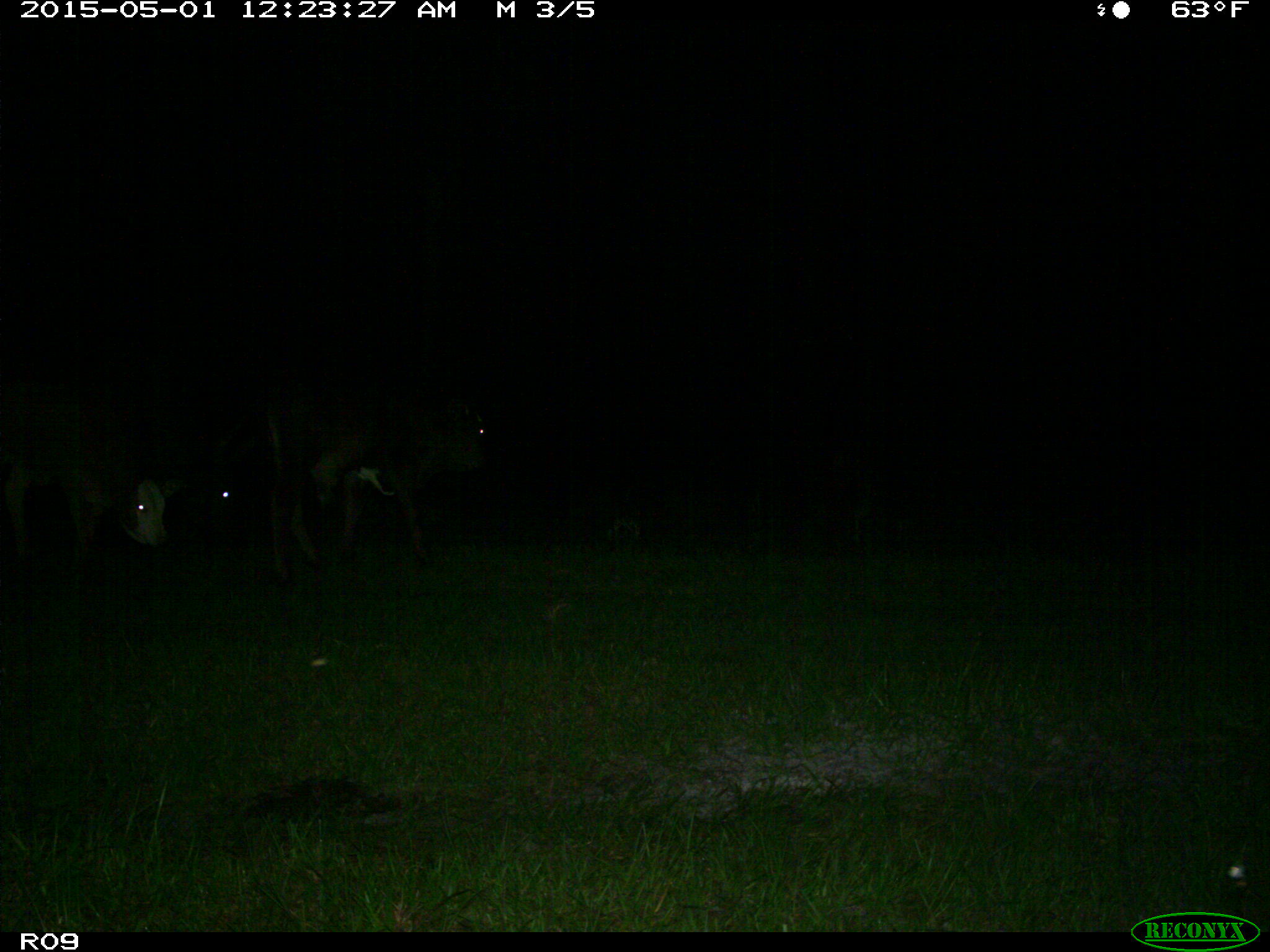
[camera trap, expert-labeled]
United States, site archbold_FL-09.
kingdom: Animalia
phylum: Chordata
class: Mammalia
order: Artiodactyla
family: Bovidae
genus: Bos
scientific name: Bos taurus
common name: domestic cow